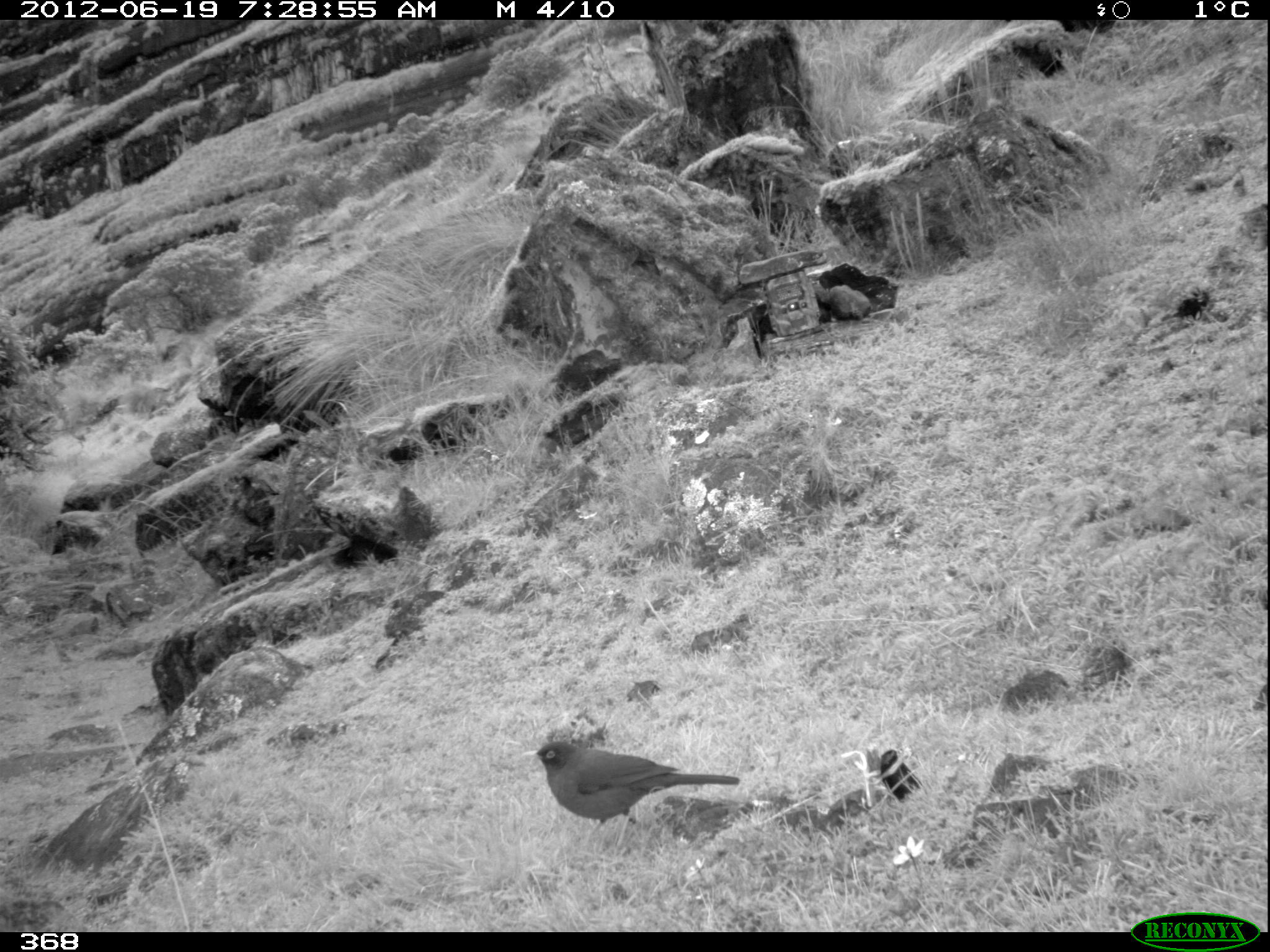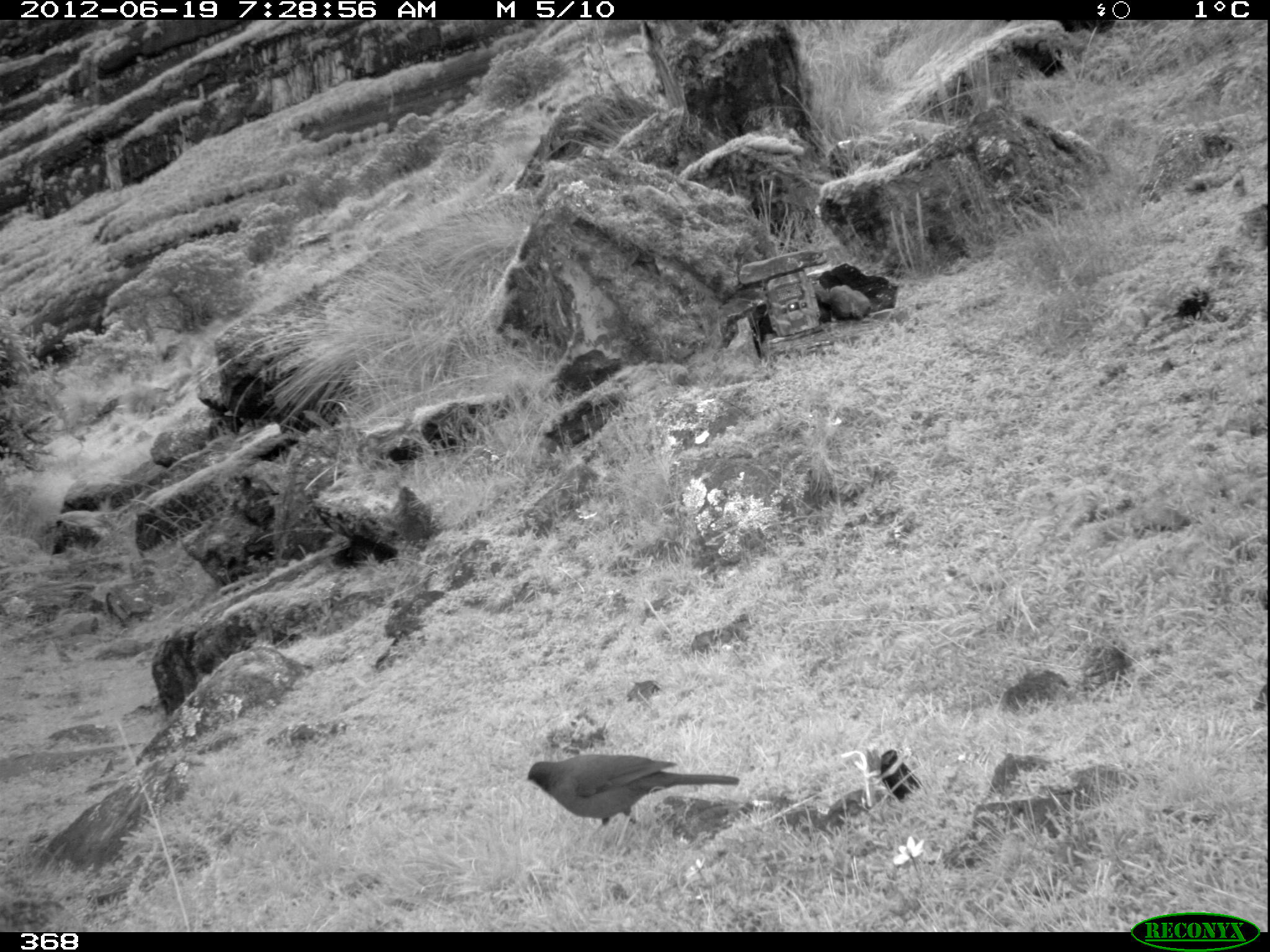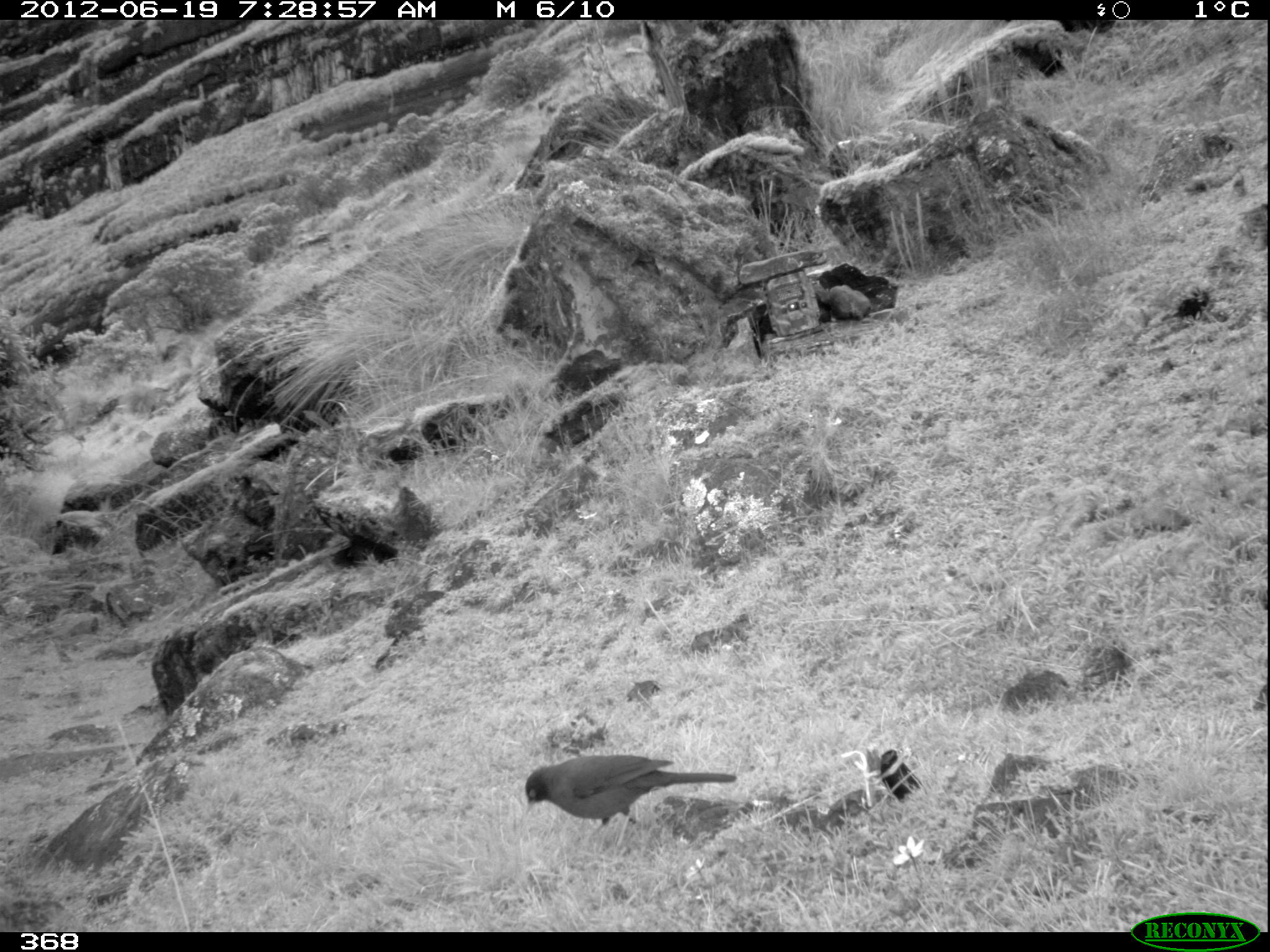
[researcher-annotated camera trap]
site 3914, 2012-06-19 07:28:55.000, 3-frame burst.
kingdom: Animalia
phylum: Chordata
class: Aves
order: Passeriformes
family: Turdidae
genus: Turdus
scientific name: Turdus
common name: true thrushes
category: turdus sp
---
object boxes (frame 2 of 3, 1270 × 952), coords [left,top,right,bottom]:
turdus sp: [522,752,740,837]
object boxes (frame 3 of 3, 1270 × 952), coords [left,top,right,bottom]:
turdus sp: [523,754,736,842]